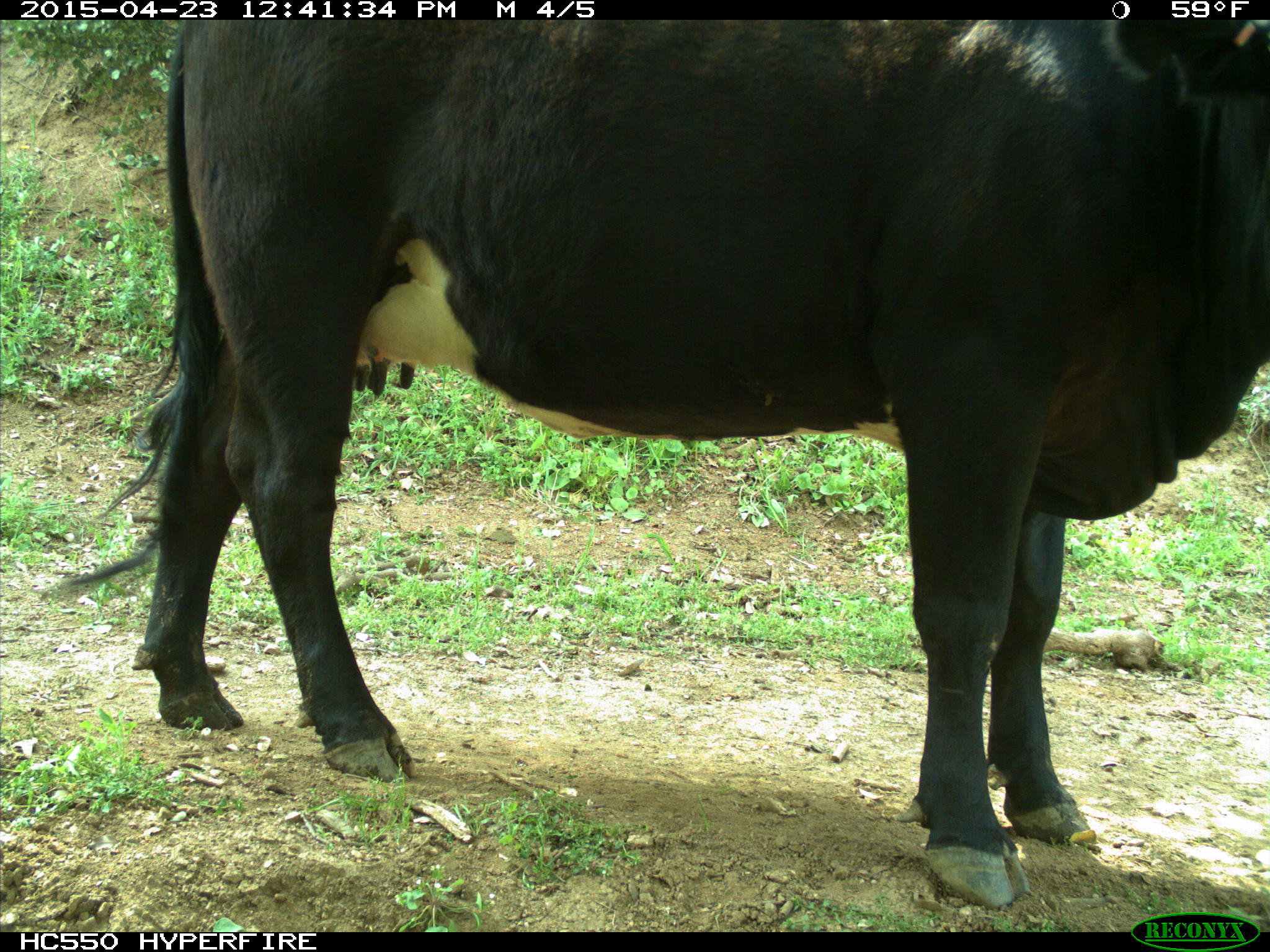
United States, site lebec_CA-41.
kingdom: Animalia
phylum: Chordata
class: Mammalia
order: Artiodactyla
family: Bovidae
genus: Bos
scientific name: Bos taurus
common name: domestic cow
Bos taurus (domestic cow).